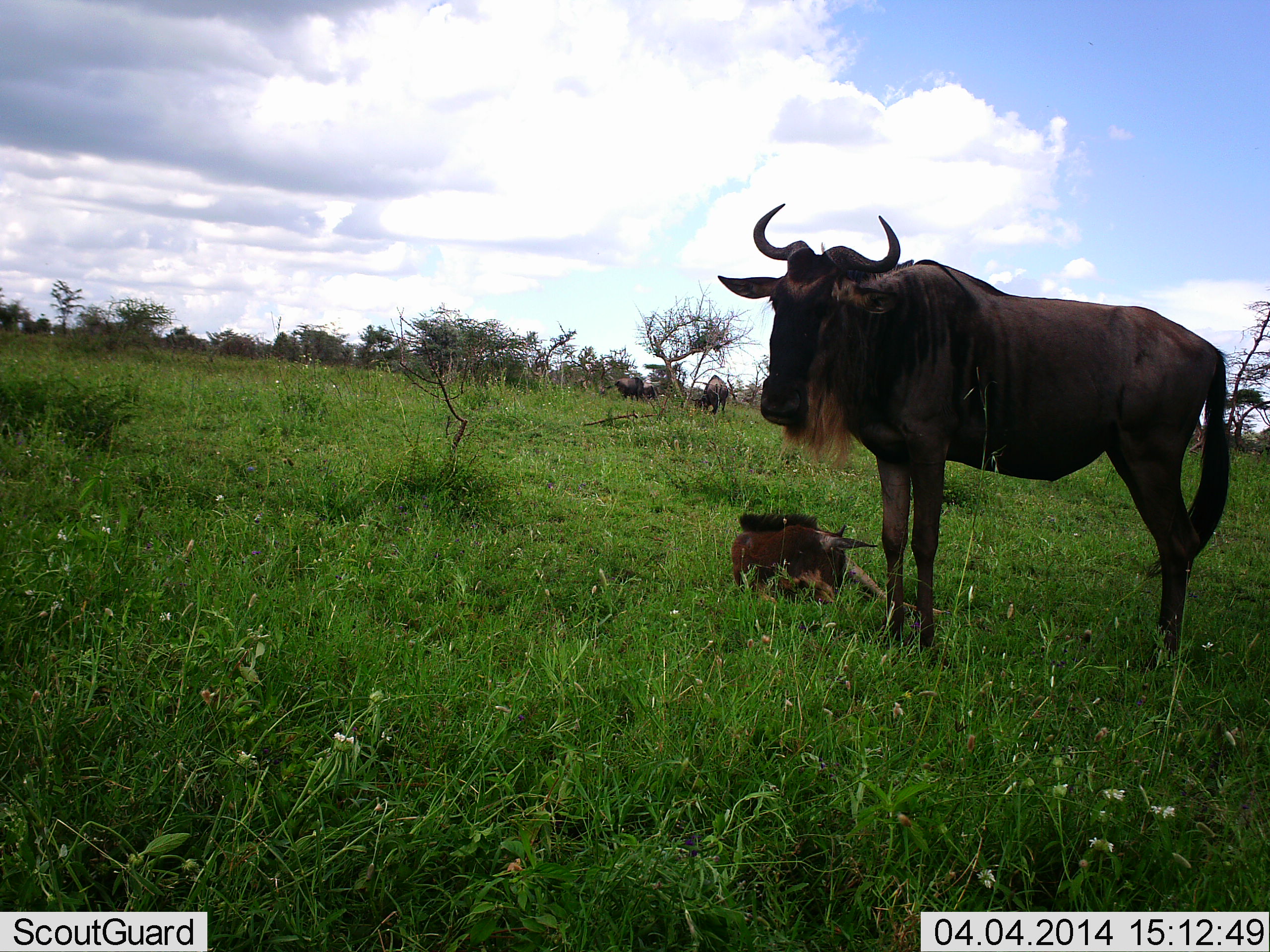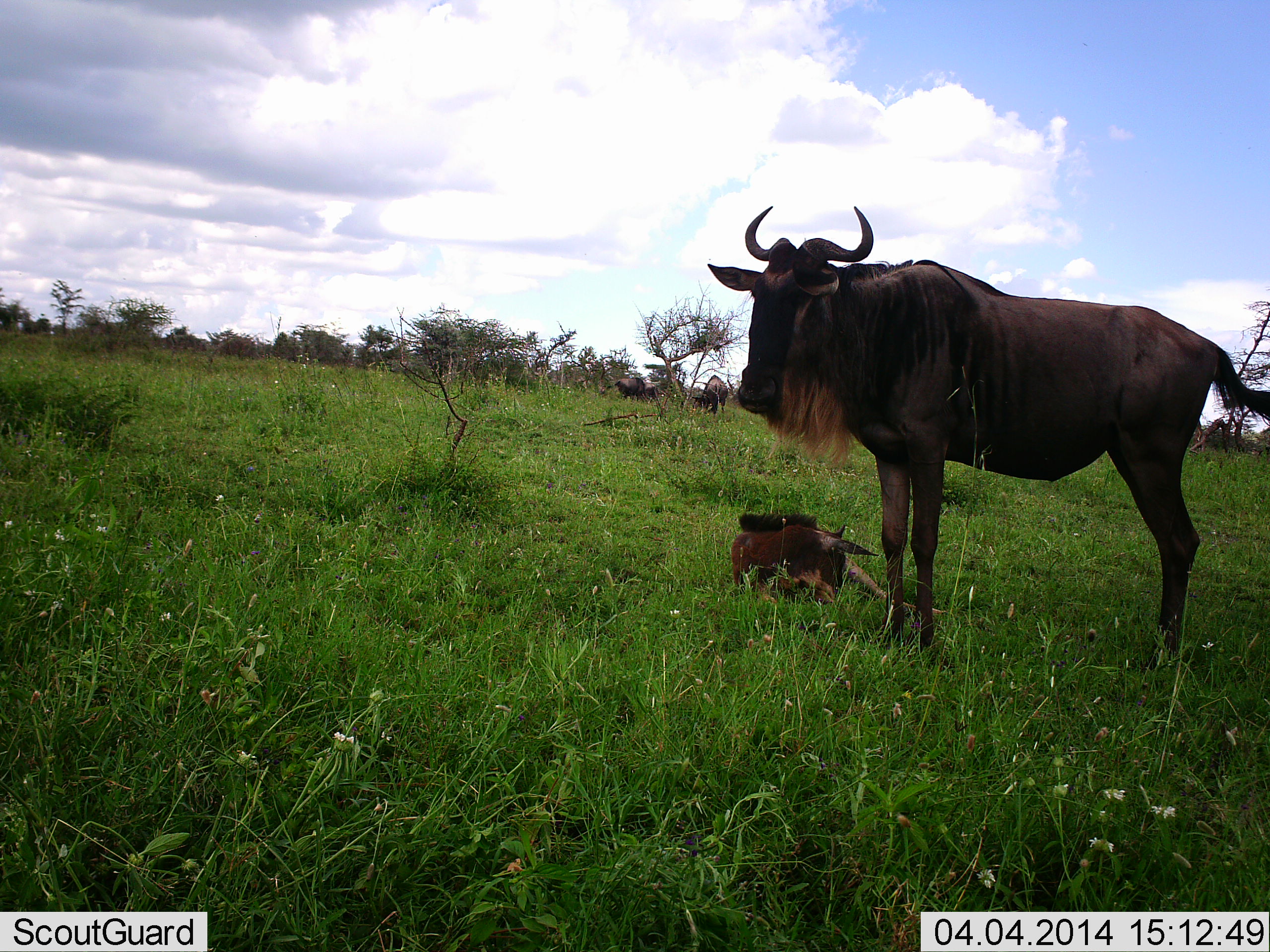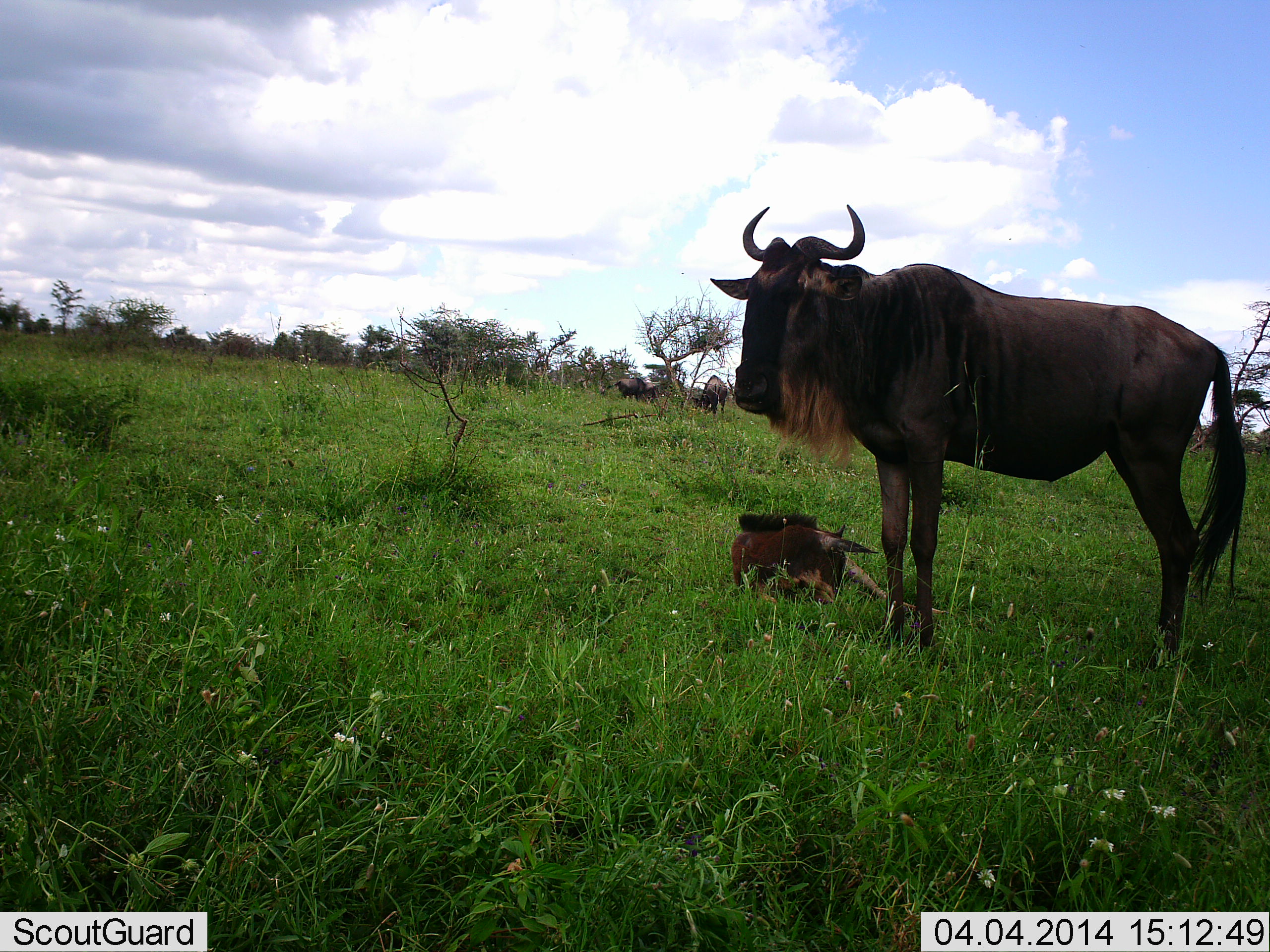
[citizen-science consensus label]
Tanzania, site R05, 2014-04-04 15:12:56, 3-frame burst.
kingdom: Animalia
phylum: Chordata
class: Mammalia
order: Artiodactyla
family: Bovidae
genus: Connochaetes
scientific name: Connochaetes taurinus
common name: blue wildebeest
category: wildebeest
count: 4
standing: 90%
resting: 80%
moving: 20%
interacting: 0%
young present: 90%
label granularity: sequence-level